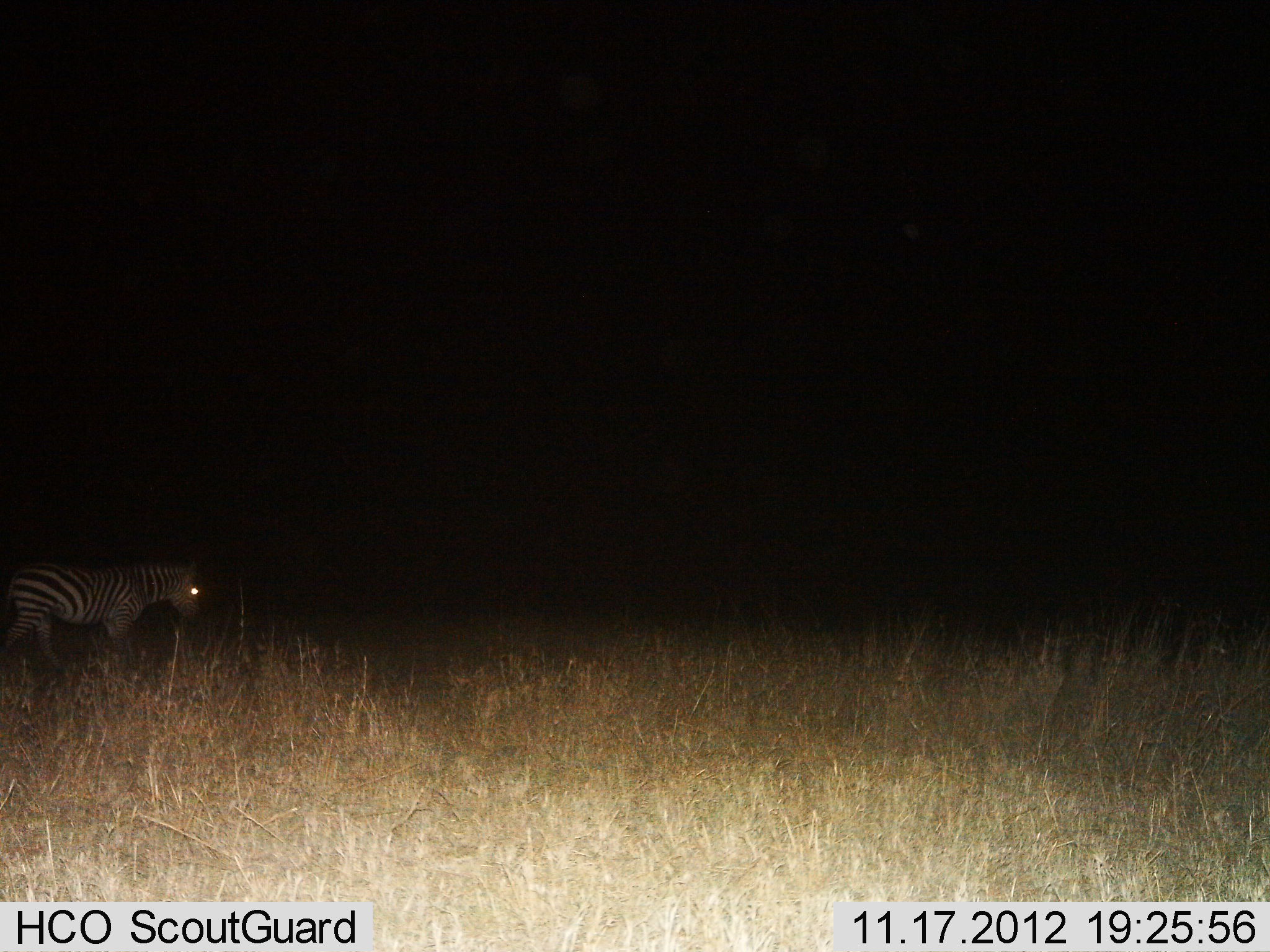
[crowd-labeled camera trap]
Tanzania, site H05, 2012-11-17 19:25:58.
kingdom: Animalia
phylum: Chordata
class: Mammalia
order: Perissodactyla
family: Equidae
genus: Equus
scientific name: Equus quagga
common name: plains zebra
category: zebra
Zebra (plains zebra) (Equus quagga), count 1. Behavior (volunteer vote fractions): standing 50%, resting 0%, moving 40%, interacting 0%. Young present (vote fraction): 0%. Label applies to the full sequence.